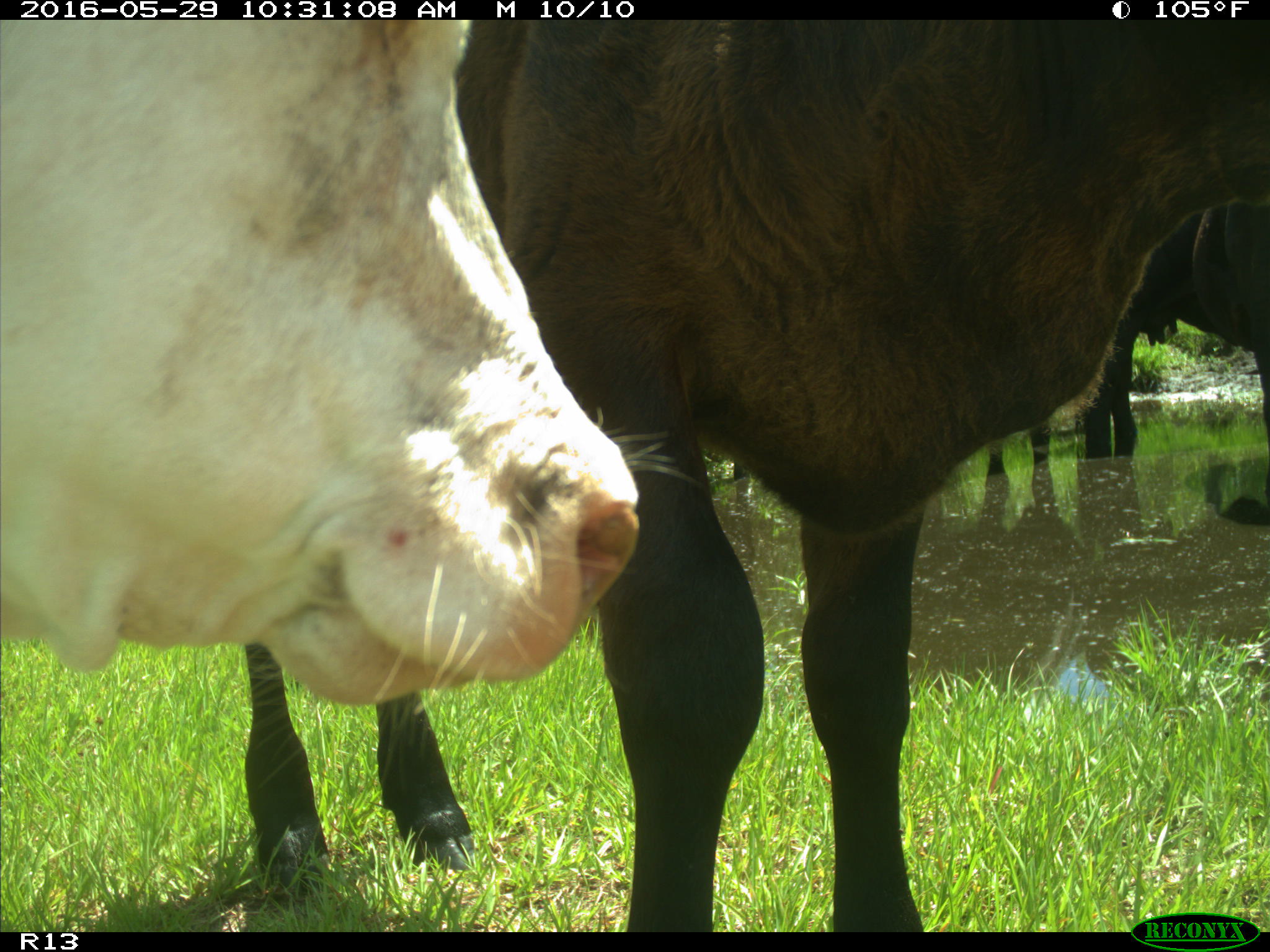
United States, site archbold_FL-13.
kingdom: Animalia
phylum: Chordata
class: Mammalia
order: Artiodactyla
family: Bovidae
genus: Bos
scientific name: Bos taurus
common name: domestic cow